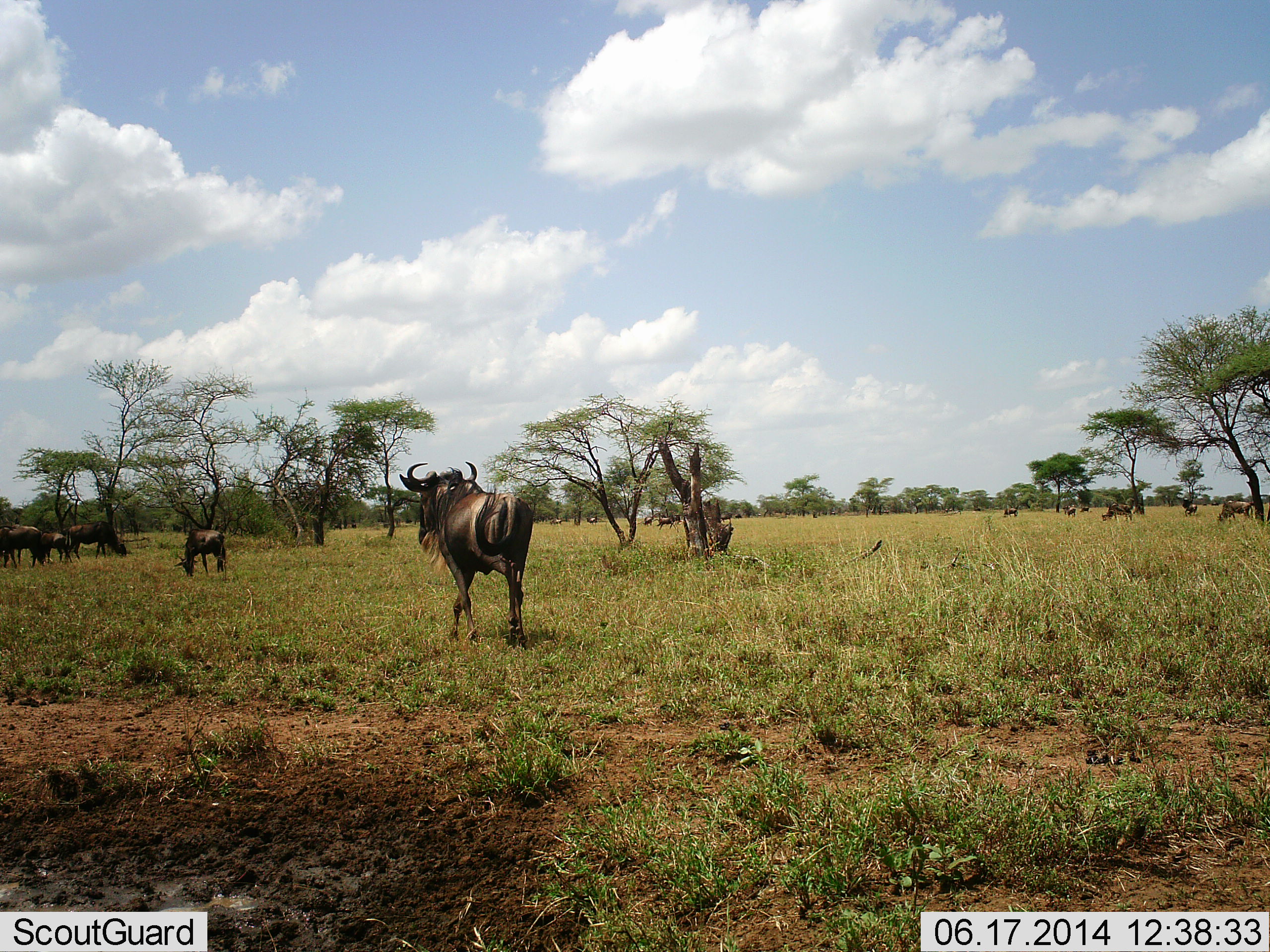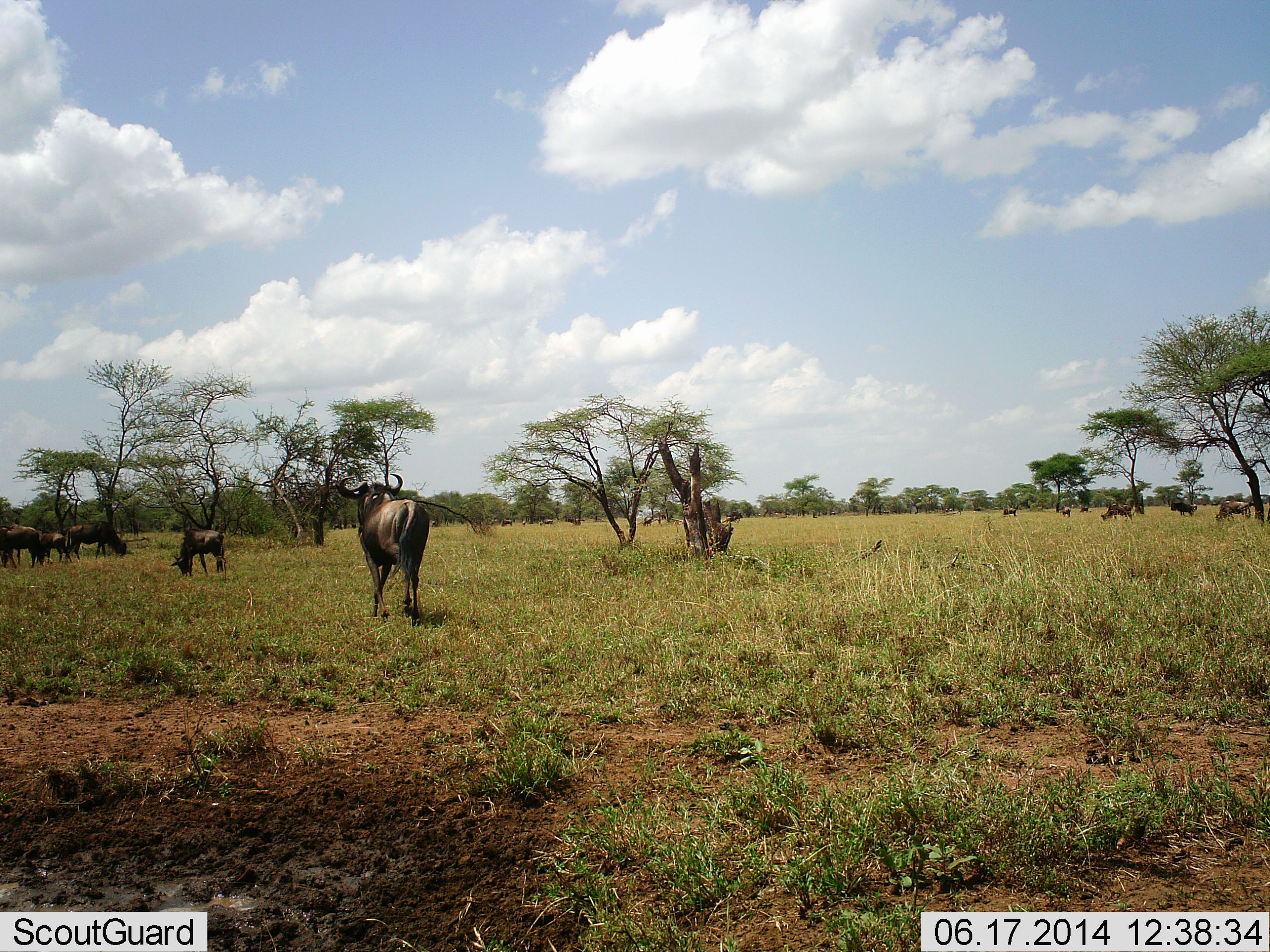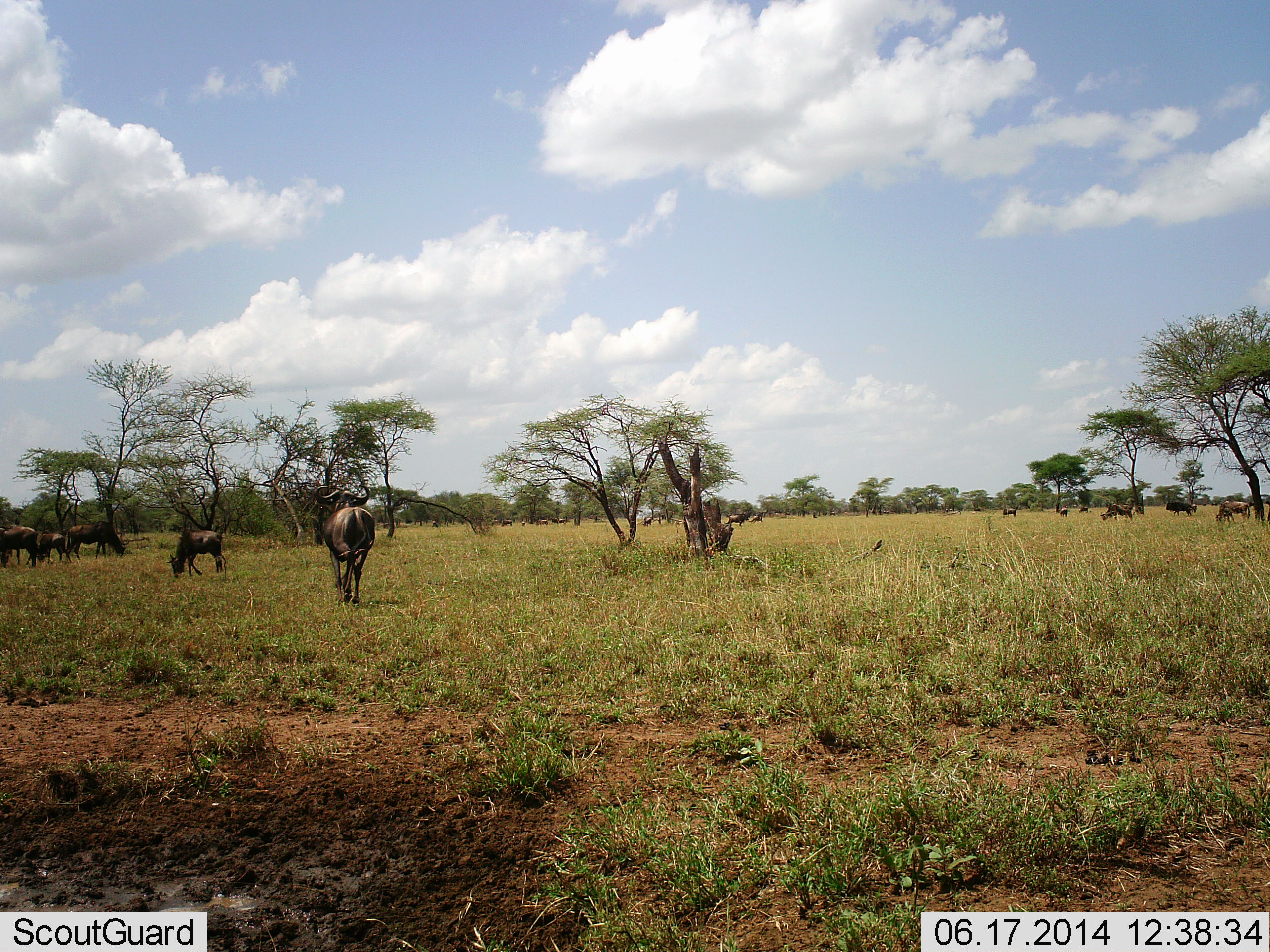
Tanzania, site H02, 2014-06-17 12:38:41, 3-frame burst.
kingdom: Animalia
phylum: Chordata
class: Mammalia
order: Artiodactyla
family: Bovidae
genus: Connochaetes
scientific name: Connochaetes taurinus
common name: blue wildebeest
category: wildebeest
Wildebeest (blue wildebeest) (Connochaetes taurinus), count 11-50. Behavior (volunteer vote fractions): standing 50%, resting 20%, moving 100%, interacting 0%. Young present (vote fraction): 0%. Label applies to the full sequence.